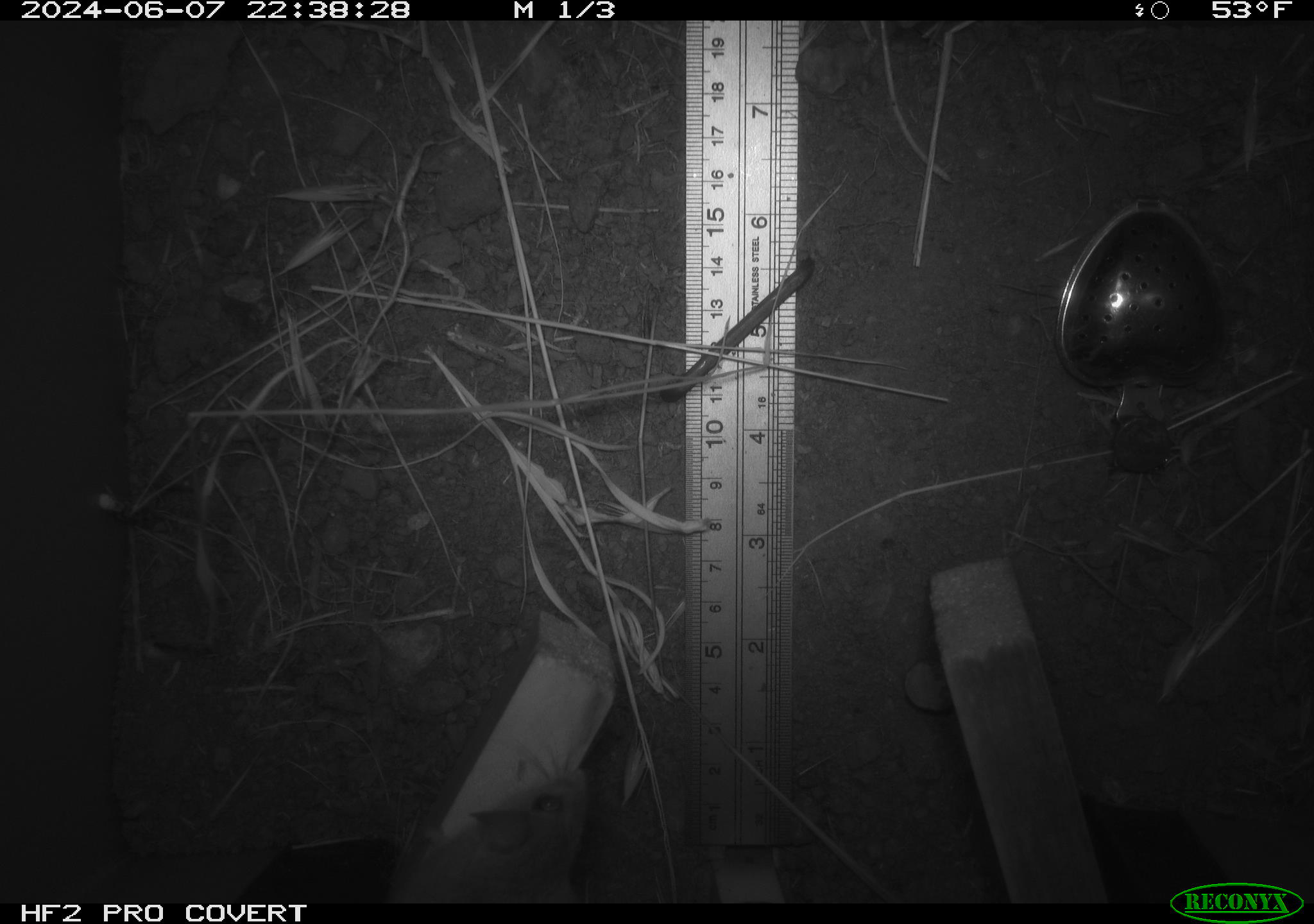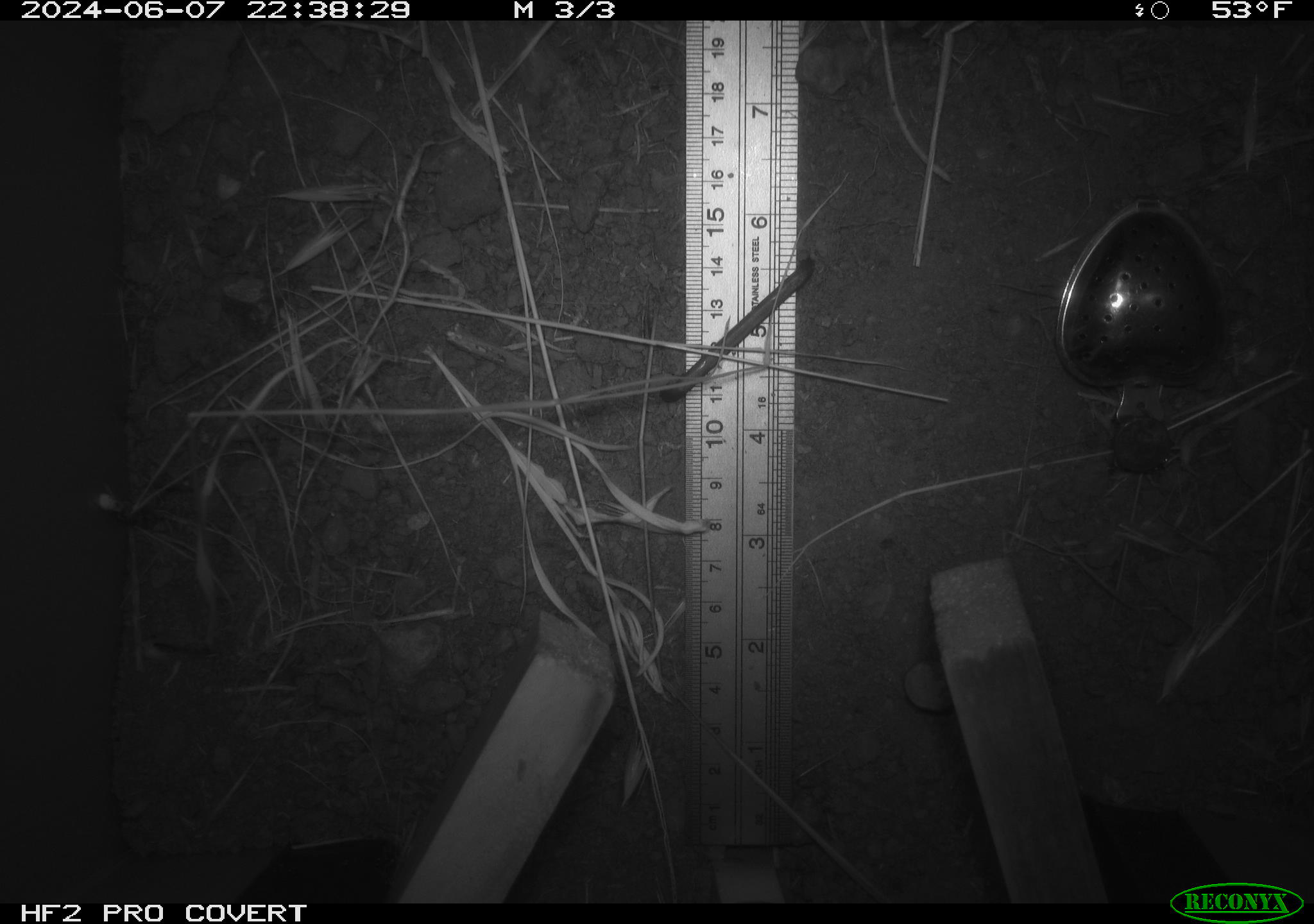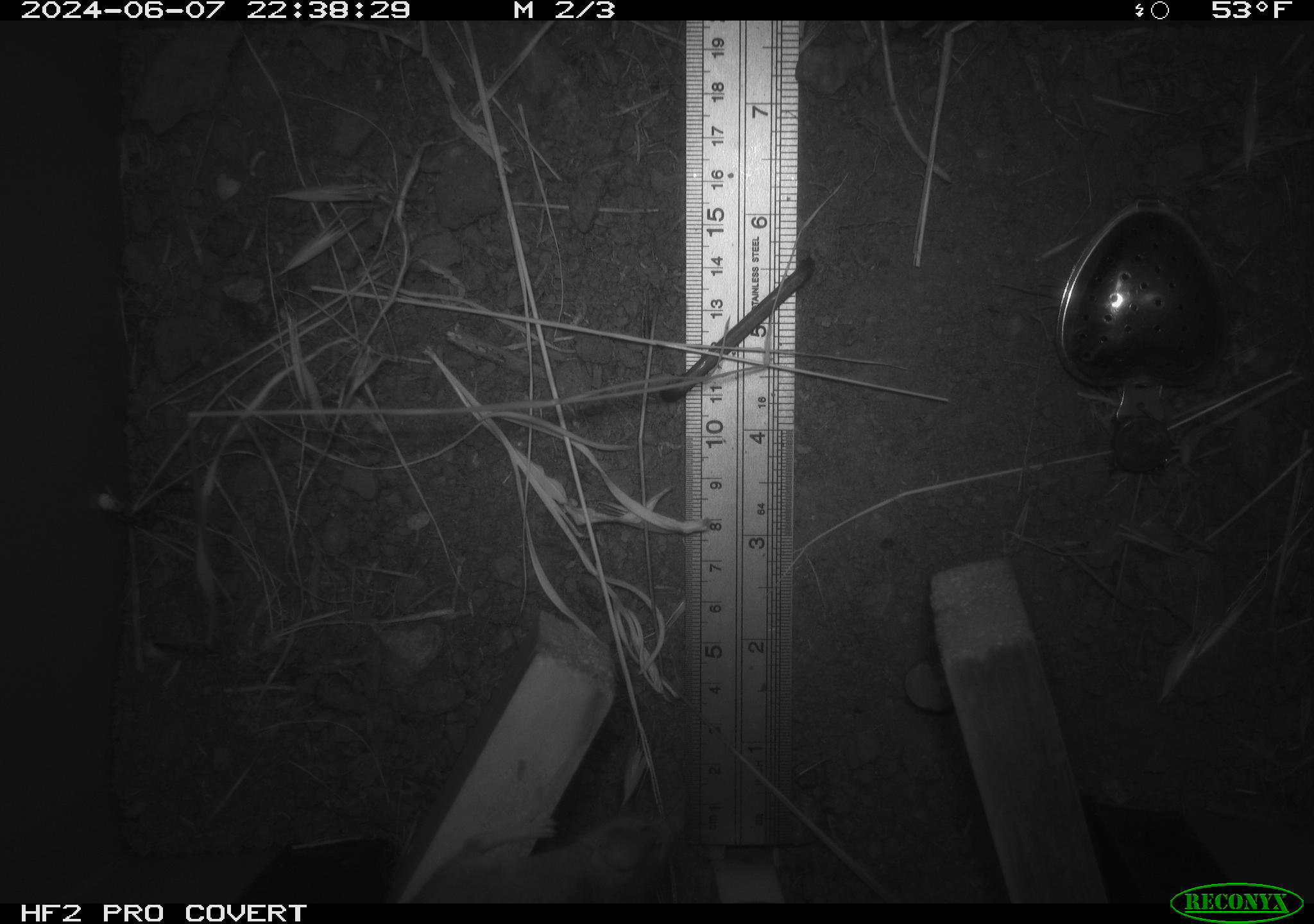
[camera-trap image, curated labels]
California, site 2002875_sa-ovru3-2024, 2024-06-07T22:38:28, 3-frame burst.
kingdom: Animalia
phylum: Chordata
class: Mammalia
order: Rodentia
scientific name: Rodentia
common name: rodent